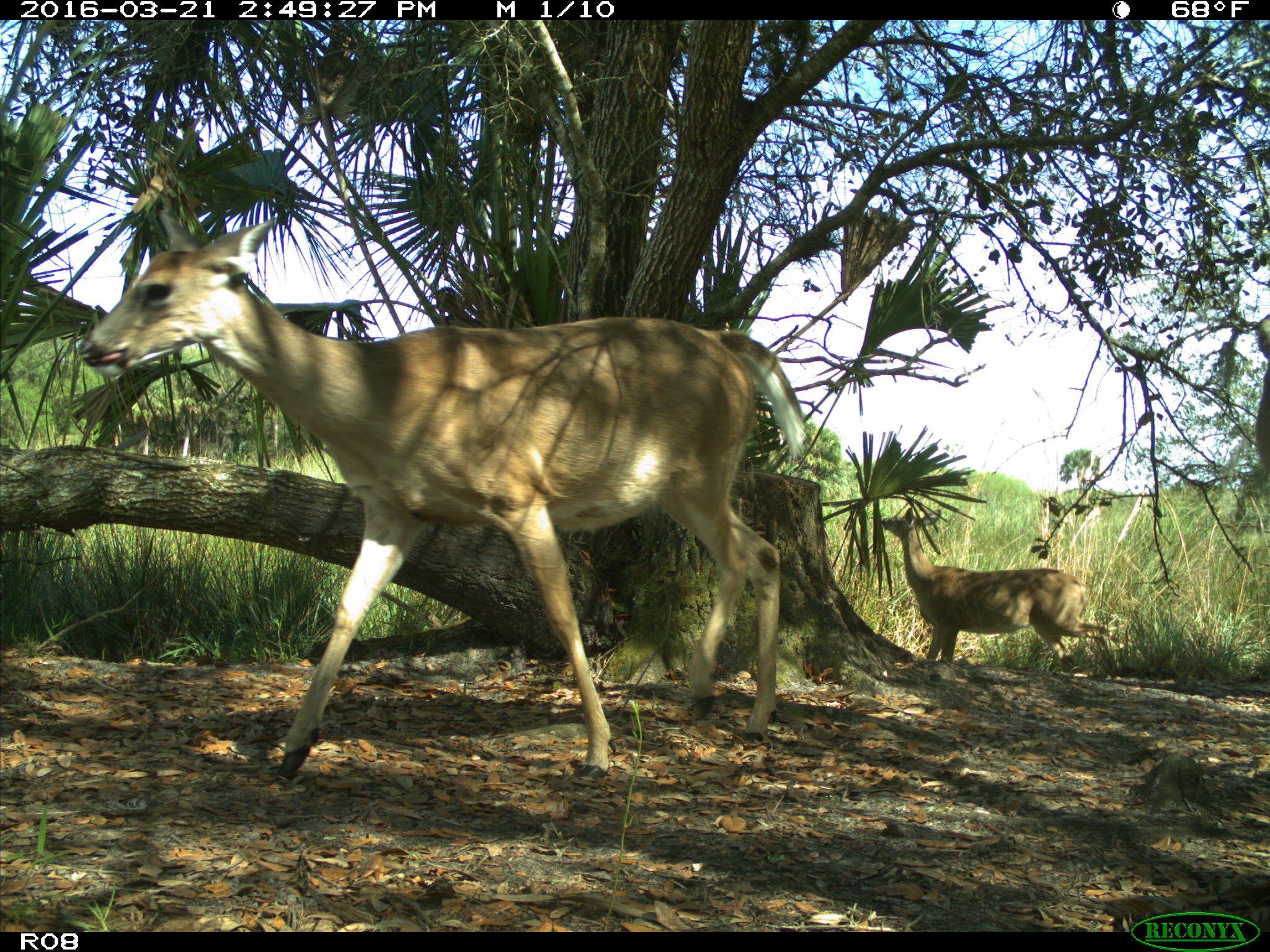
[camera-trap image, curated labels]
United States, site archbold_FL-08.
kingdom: Animalia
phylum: Chordata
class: Mammalia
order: Artiodactyla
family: Cervidae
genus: Odocoileus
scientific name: Odocoileus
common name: deer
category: unidentified deer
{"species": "unidentified deer (deer) (Odocoileus)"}